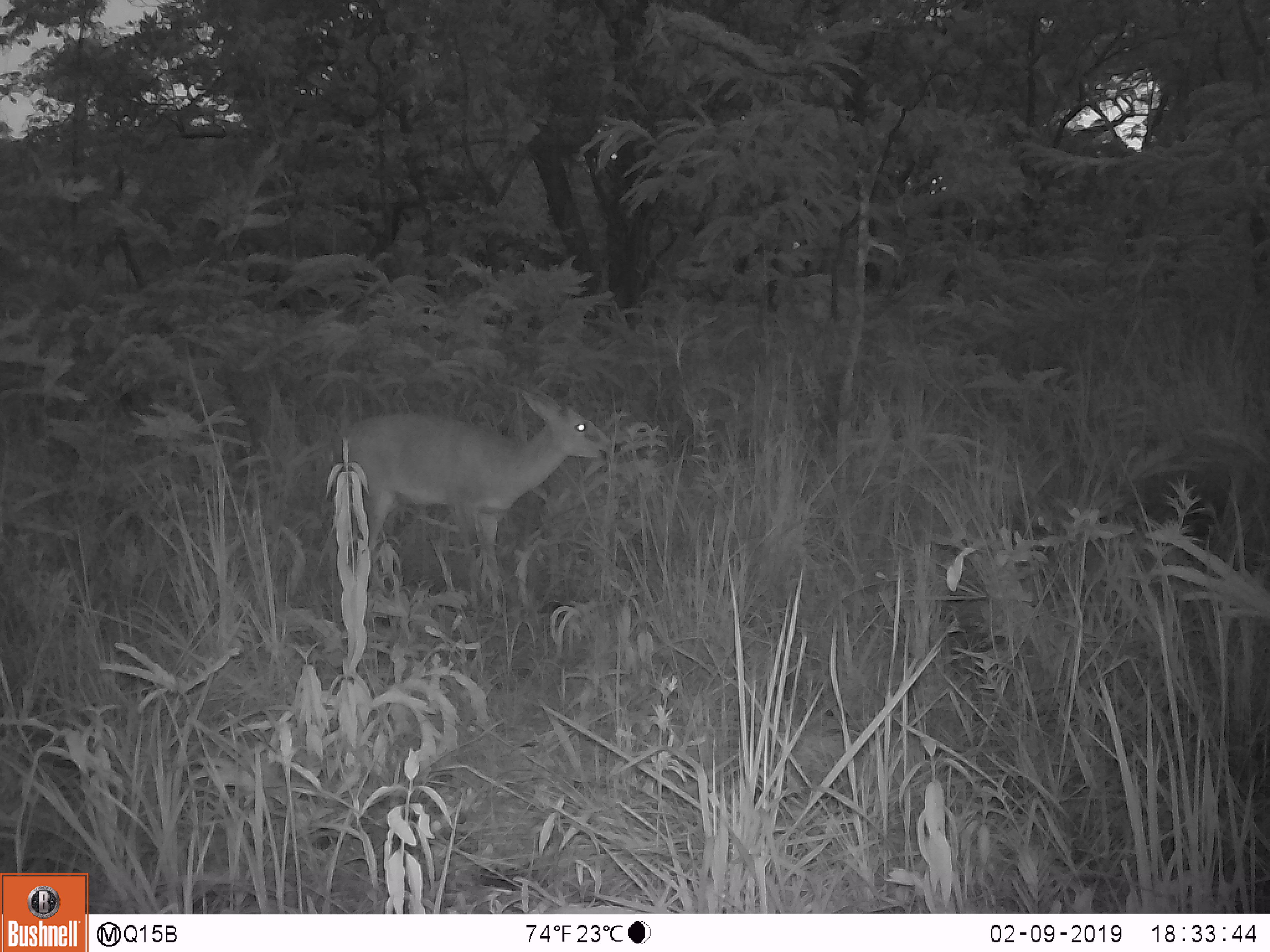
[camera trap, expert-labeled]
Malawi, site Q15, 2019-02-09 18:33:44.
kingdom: Animalia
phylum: Chordata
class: Mammalia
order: Artiodactyla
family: Bovidae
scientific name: Antilopinae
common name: small antelope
Small antelope (Antilopinae), count 1.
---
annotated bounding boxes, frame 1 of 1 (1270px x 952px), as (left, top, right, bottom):
small antelope: (320, 374, 631, 610)